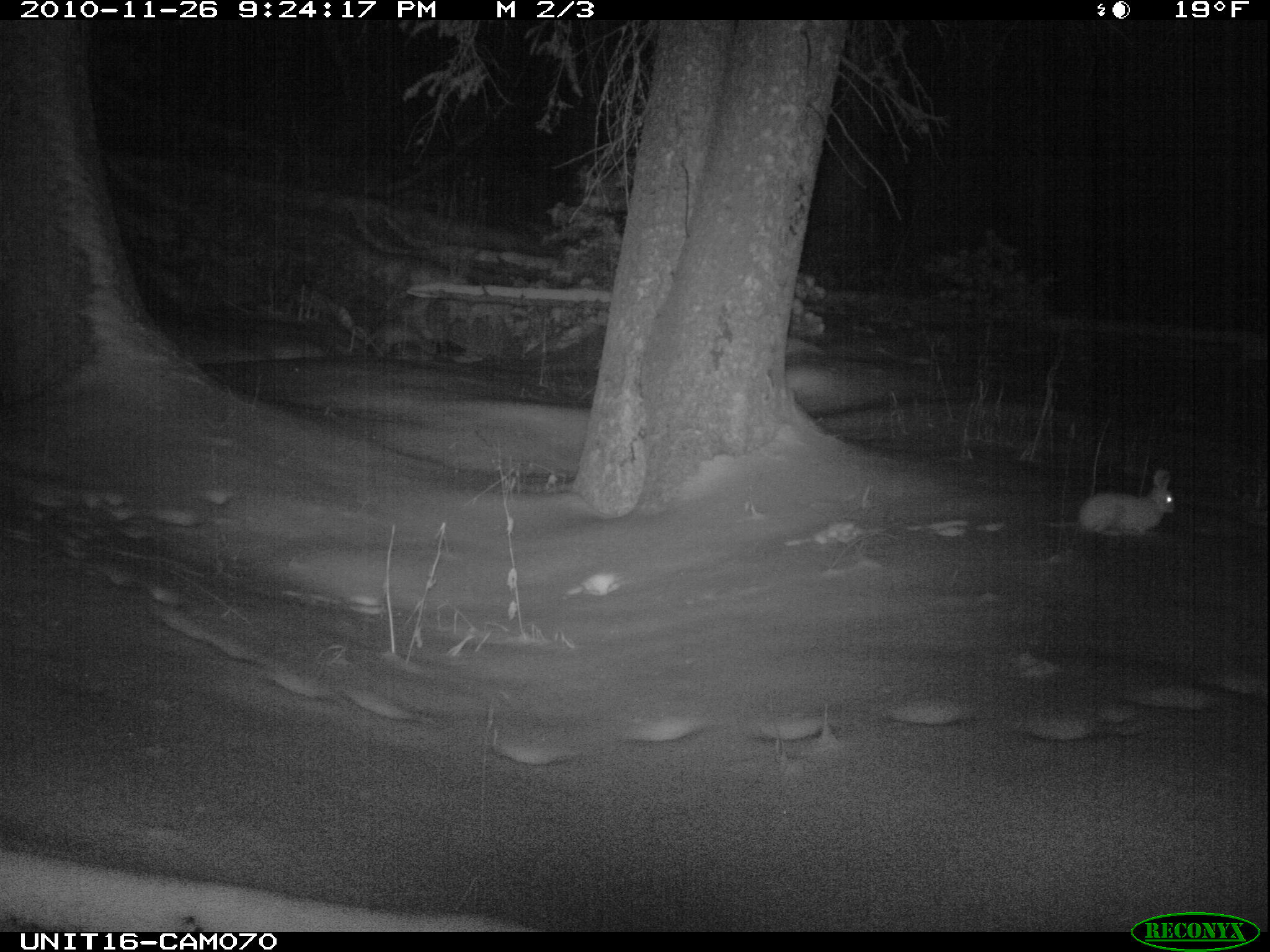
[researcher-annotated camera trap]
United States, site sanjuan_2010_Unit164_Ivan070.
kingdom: Animalia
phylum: Chordata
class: Mammalia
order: Lagomorpha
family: Leporidae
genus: Lepus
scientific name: Lepus americanus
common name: snowshoe hare